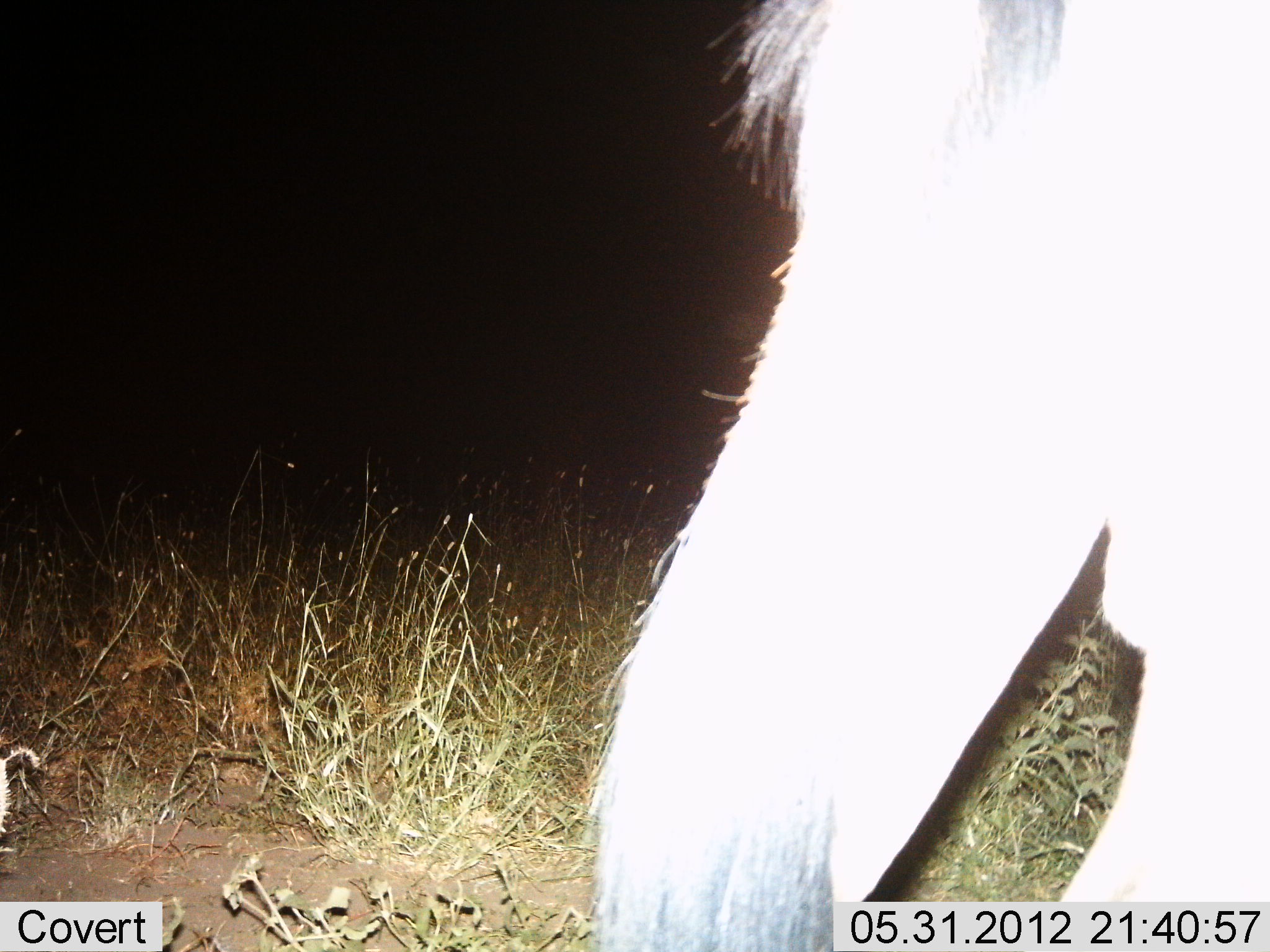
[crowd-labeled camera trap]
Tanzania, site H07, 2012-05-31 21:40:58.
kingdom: Animalia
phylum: Chordata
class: Mammalia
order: Artiodactyla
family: Bovidae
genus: Connochaetes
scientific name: Connochaetes taurinus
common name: blue wildebeest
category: wildebeest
Wildebeest (blue wildebeest) (Connochaetes taurinus), count 1. Behavior (volunteer vote fractions): standing 90%, resting 0%, moving 20%, interacting 0%. Young present (vote fraction): 0%. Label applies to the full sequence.